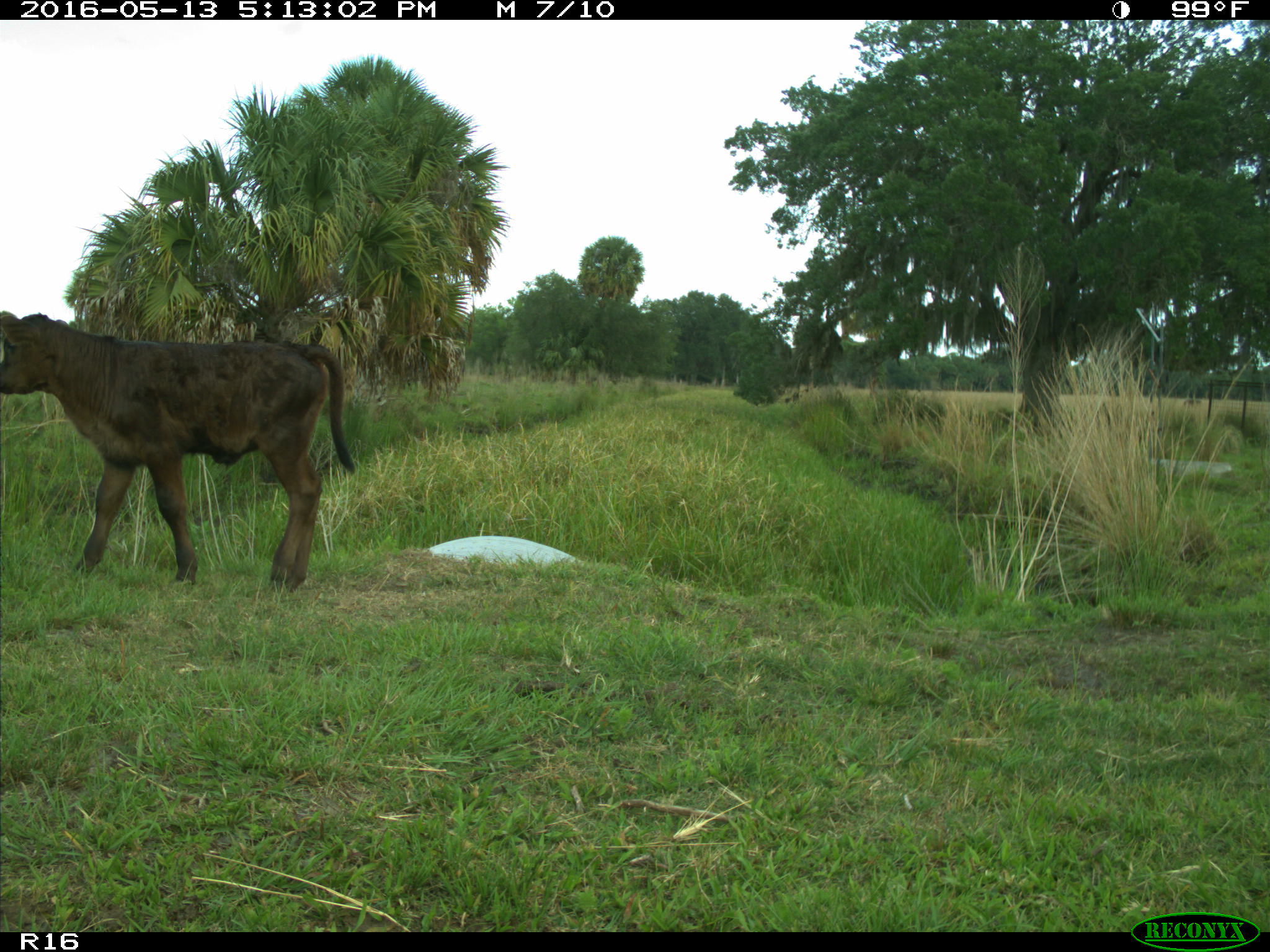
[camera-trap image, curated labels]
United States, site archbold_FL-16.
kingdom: Animalia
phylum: Chordata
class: Mammalia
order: Artiodactyla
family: Bovidae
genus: Bos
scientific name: Bos taurus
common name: domestic cow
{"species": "Bos taurus (domestic cow)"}